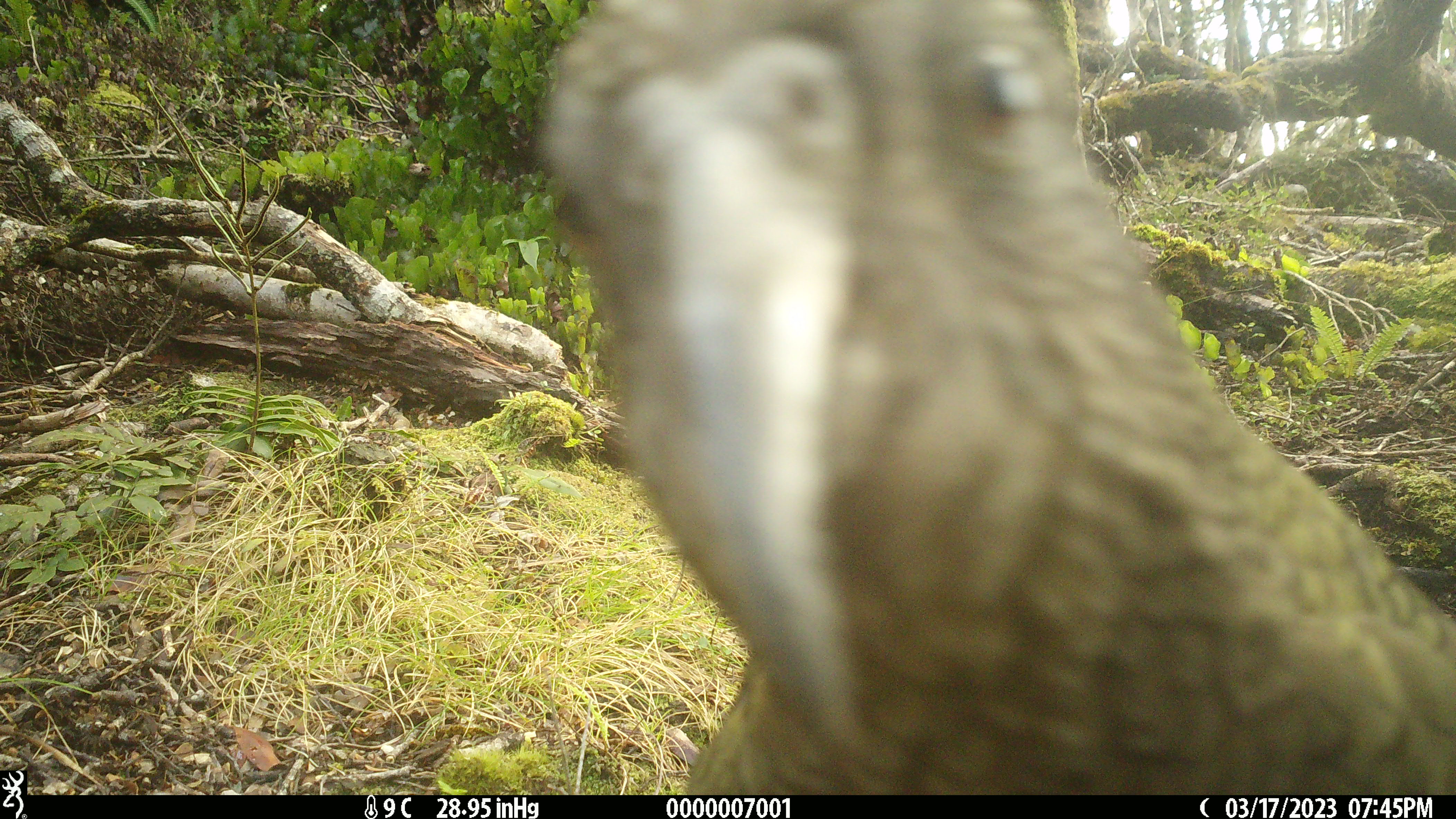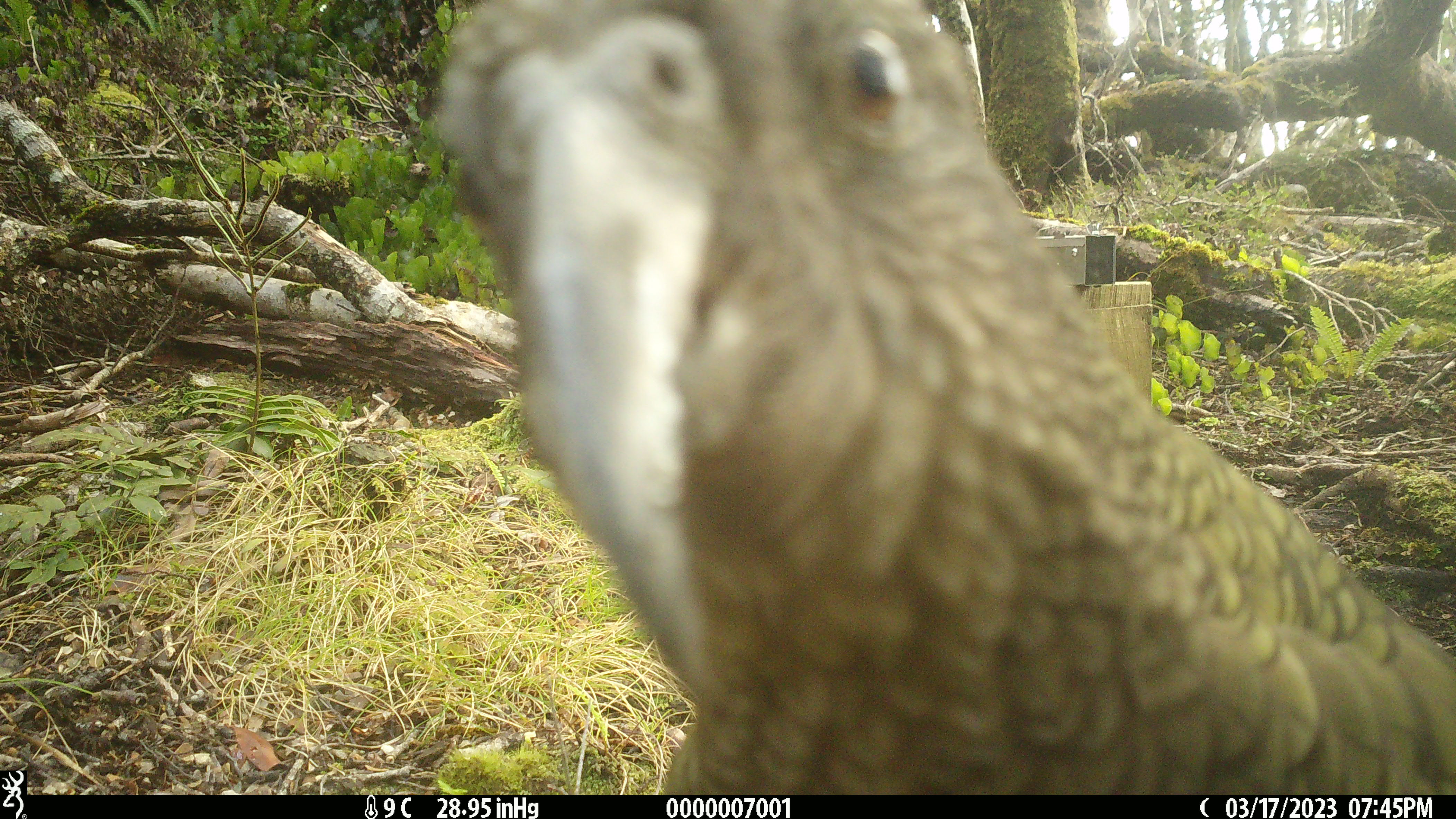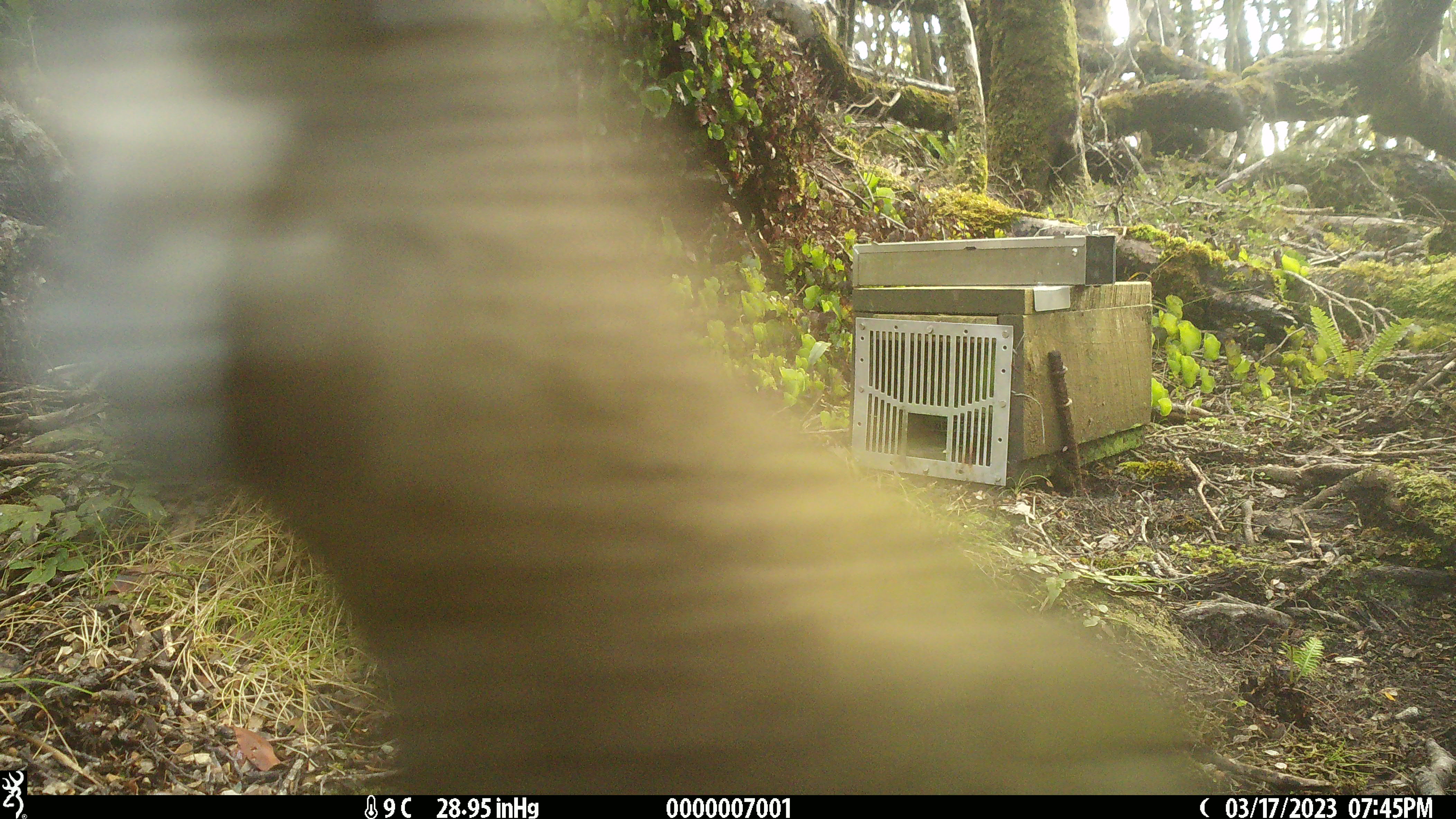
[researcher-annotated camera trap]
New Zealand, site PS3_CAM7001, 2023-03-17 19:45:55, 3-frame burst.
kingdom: Animalia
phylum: Chordata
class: Aves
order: Psittaciformes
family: Strigopidae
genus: Nestor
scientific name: Nestor notabilis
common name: kea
Kea (Nestor notabilis).